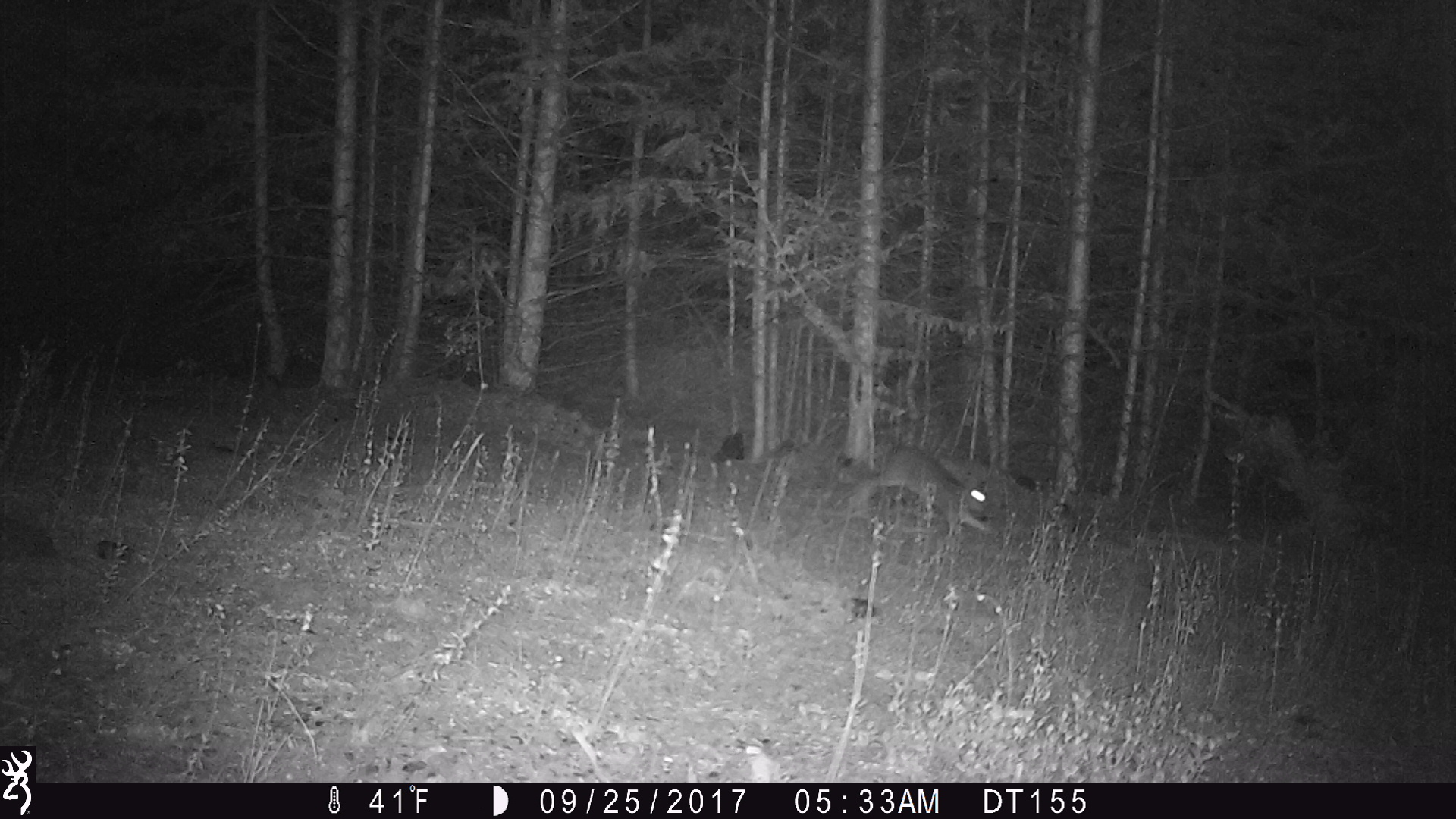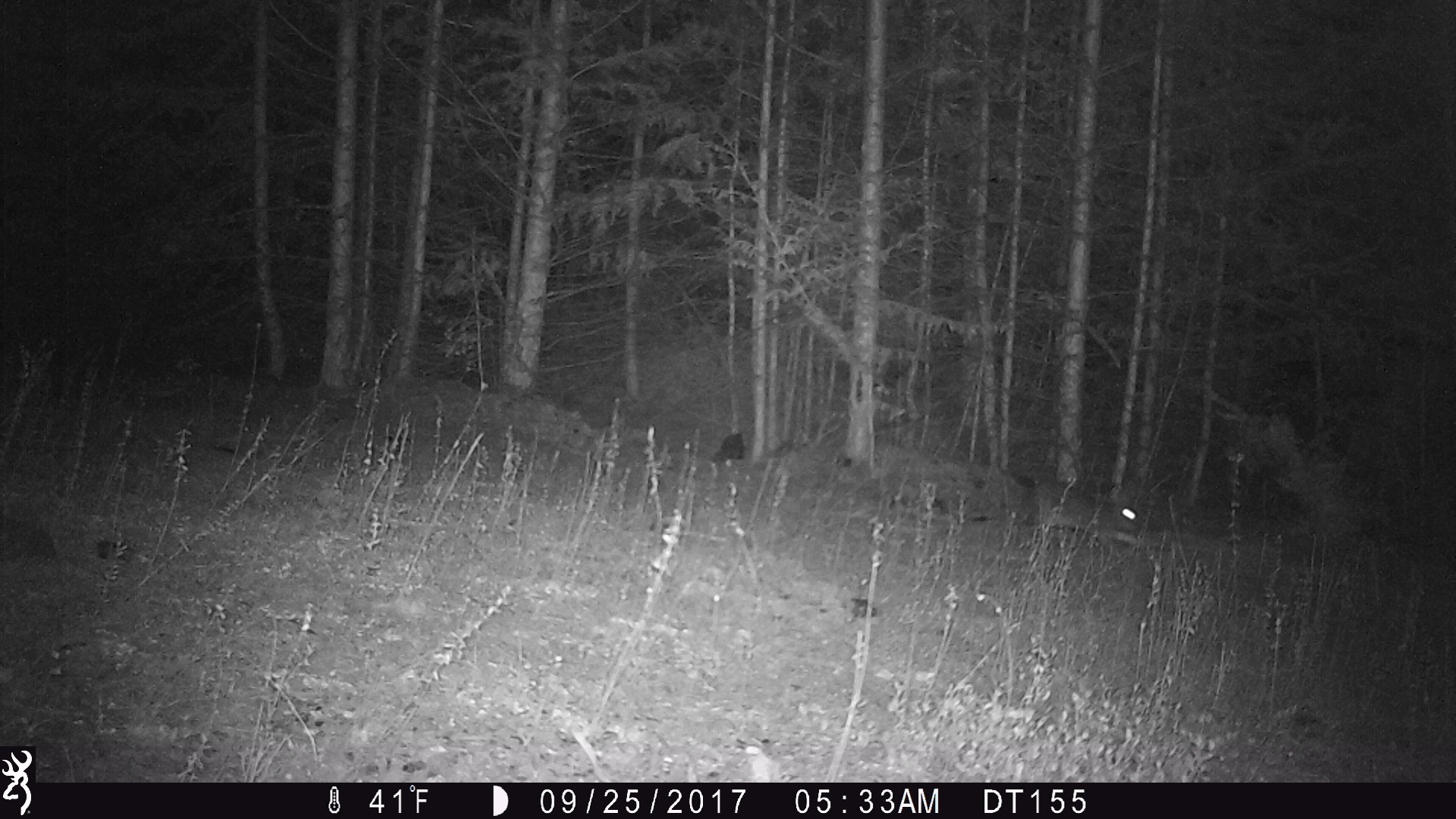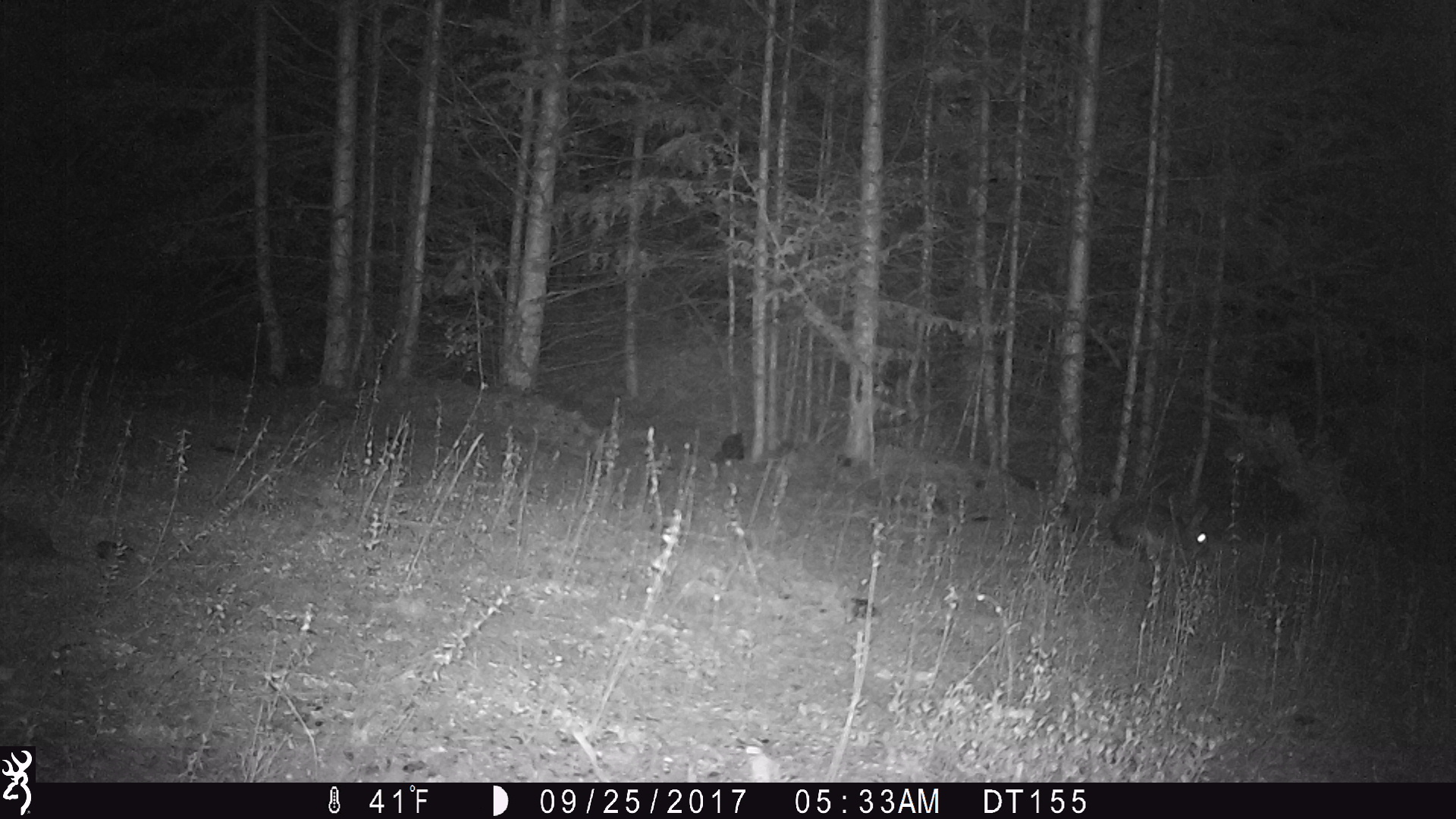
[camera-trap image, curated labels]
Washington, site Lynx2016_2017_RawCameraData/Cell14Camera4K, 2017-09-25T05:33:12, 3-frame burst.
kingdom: Animalia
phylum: Chordata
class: Mammalia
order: Lagomorpha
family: Leporidae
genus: Lepus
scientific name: Lepus americanus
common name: snowshoe hare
Lepus americanus (snowshoe hare). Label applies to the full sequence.